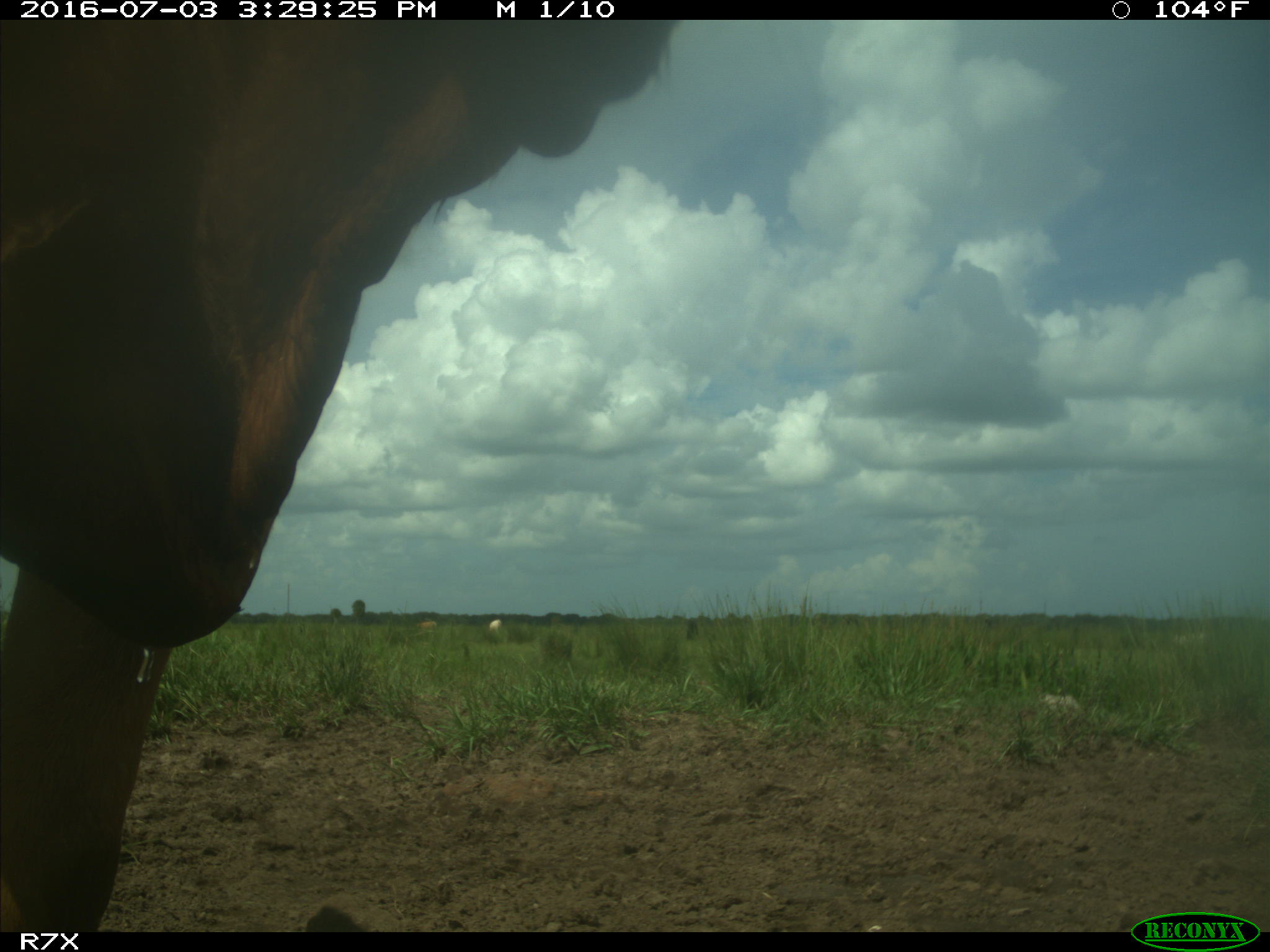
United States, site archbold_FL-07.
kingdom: Animalia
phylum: Chordata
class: Mammalia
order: Artiodactyla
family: Bovidae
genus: Bos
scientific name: Bos taurus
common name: domestic cow